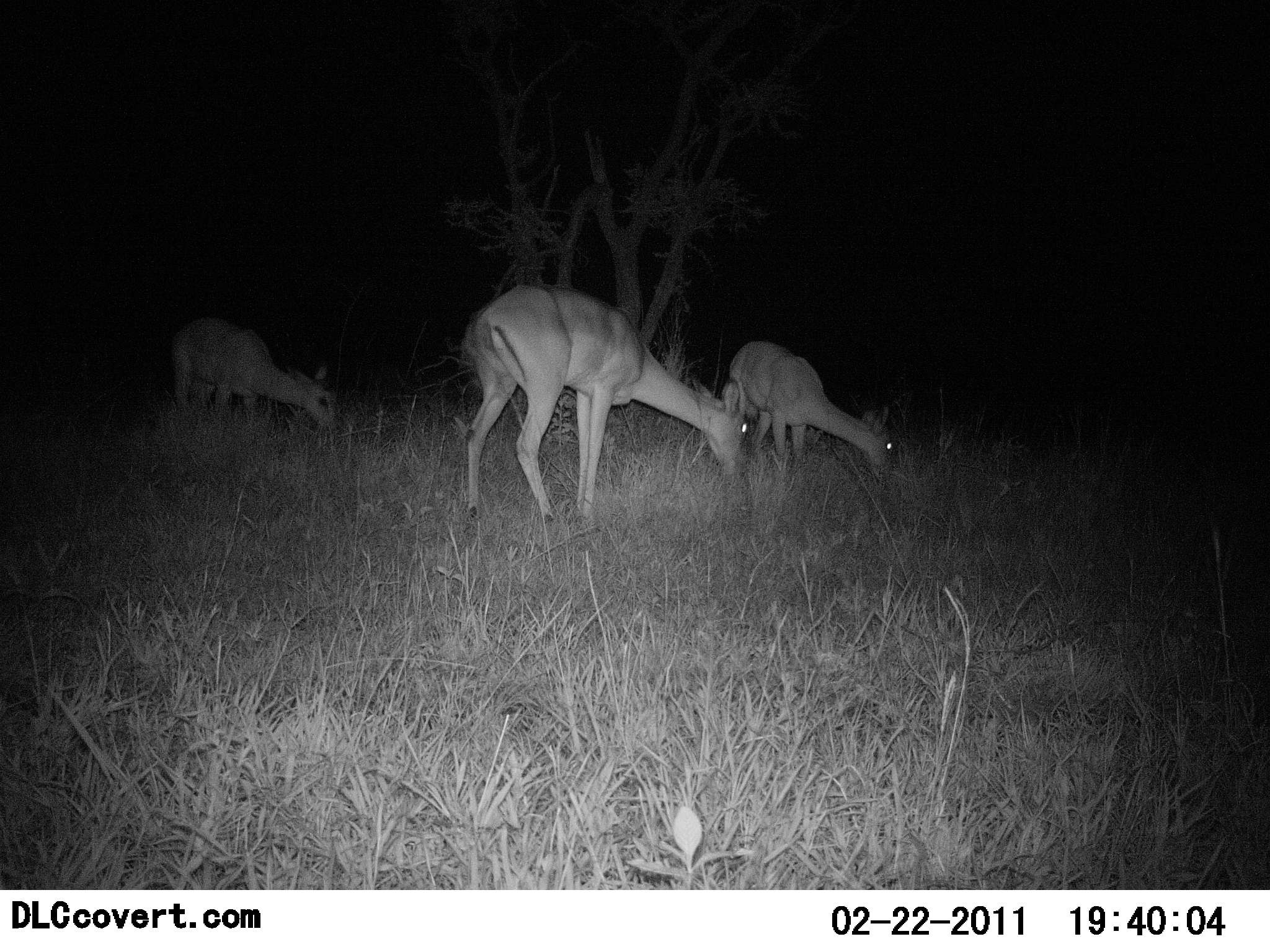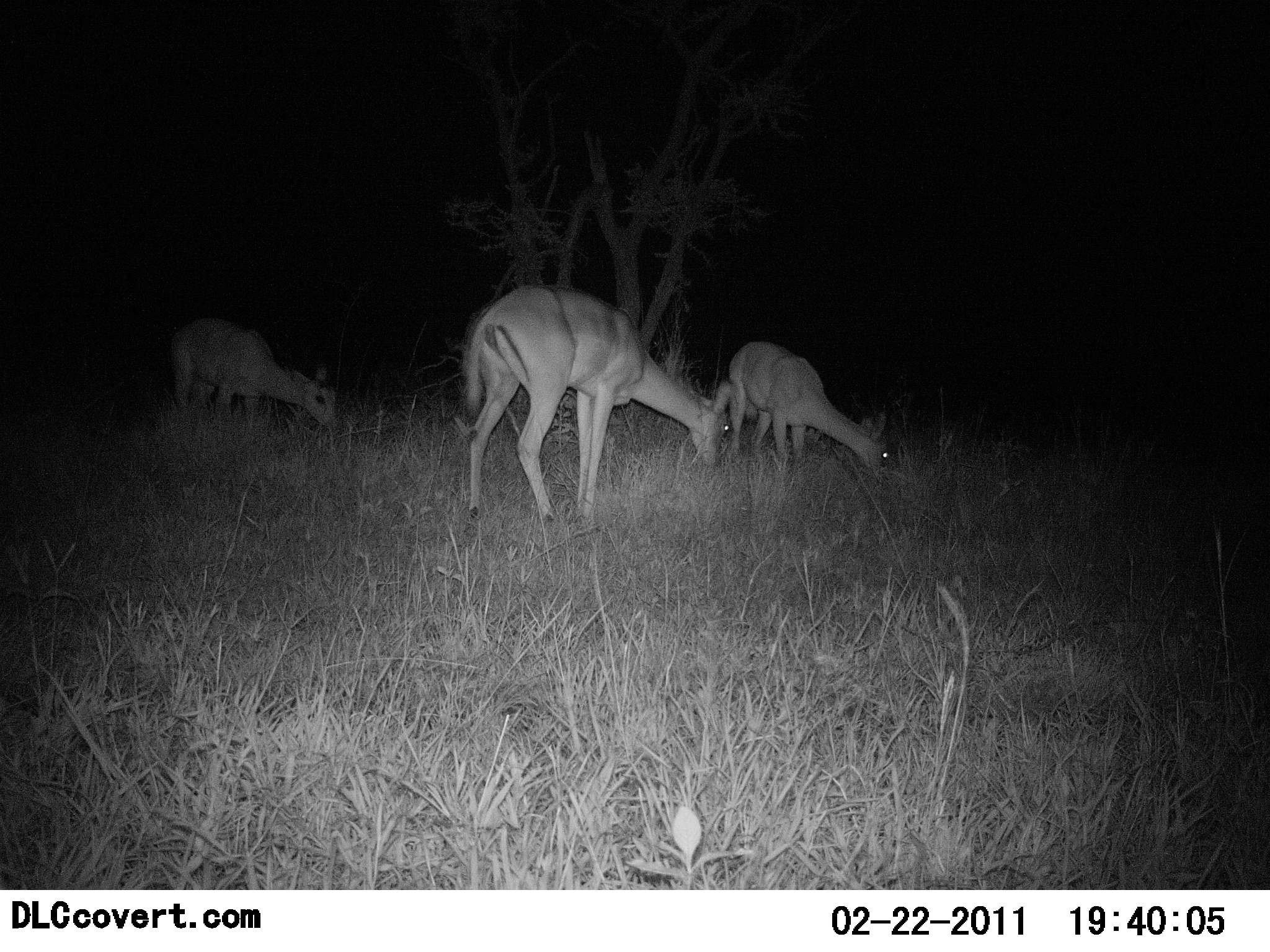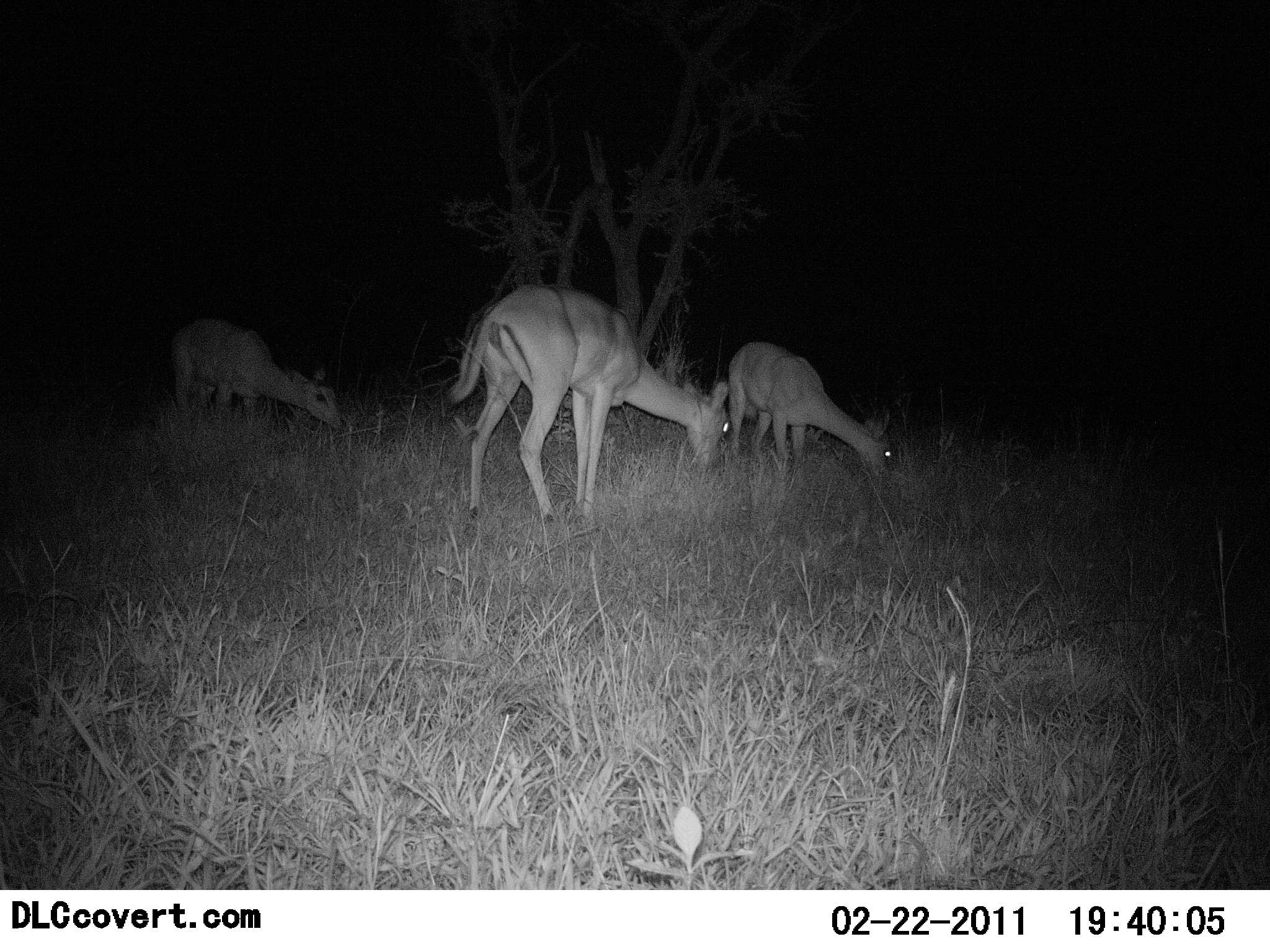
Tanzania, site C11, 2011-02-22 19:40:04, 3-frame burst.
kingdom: Animalia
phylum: Chordata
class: Mammalia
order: Artiodactyla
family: Bovidae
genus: Redunca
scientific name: Redunca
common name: reedbuck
Reedbuck (Redunca), count 3. Behavior (volunteer vote fractions): standing 22%, resting 0%, moving 0%, interacting 0%. Young present (vote fraction): 0%. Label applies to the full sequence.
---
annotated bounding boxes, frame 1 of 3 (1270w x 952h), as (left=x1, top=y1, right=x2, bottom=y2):
animal: (left=459, top=283, right=749, bottom=533); (left=729, top=340, right=893, bottom=481); (left=169, top=315, right=339, bottom=432)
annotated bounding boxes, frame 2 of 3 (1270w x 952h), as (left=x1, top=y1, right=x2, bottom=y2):
animal: (left=462, top=282, right=734, bottom=526); (left=730, top=341, right=889, bottom=479); (left=166, top=316, right=338, bottom=434)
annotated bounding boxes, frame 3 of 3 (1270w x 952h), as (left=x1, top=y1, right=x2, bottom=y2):
animal: (left=450, top=284, right=733, bottom=527); (left=726, top=341, right=894, bottom=482); (left=168, top=314, right=346, bottom=437)